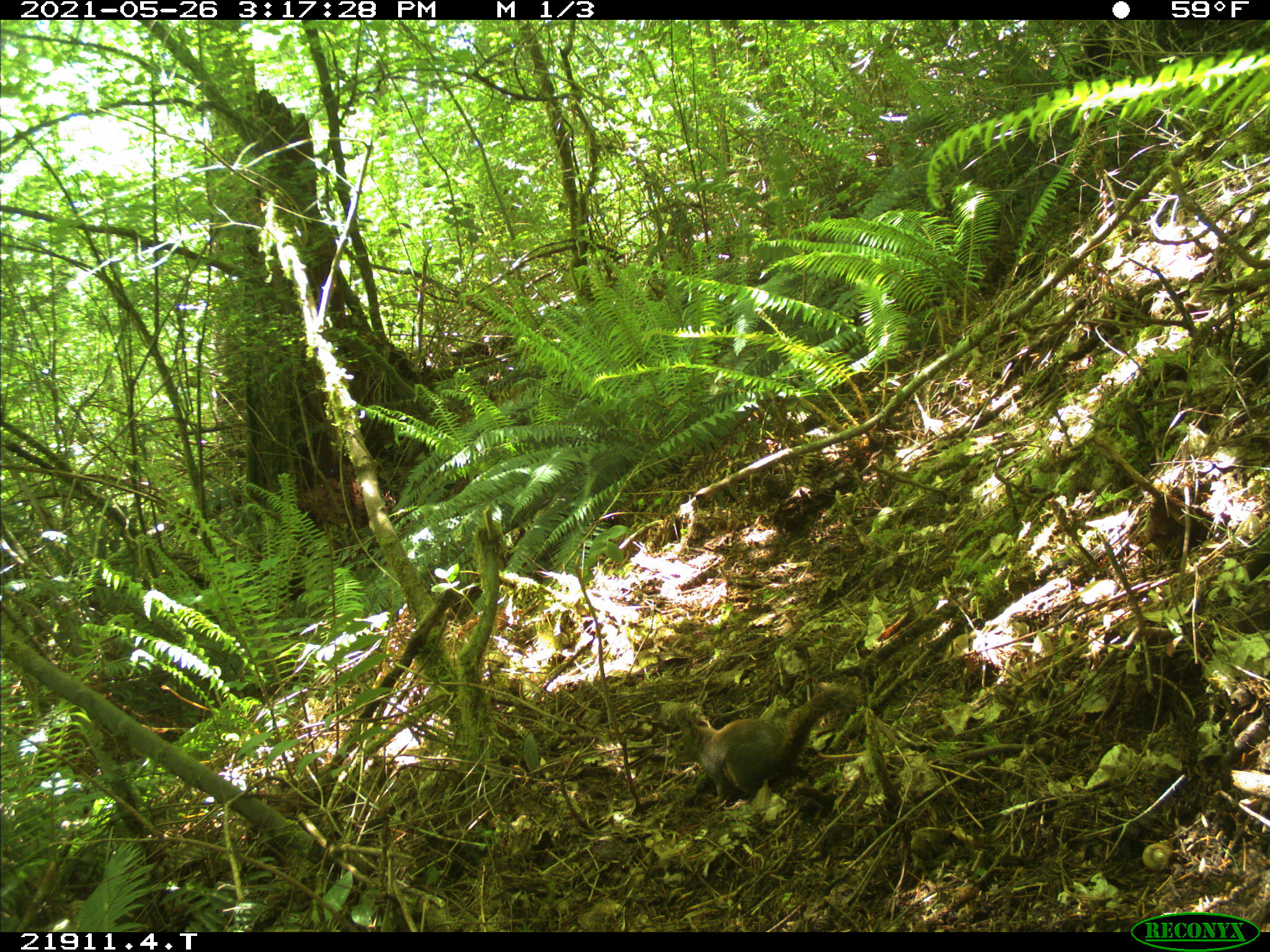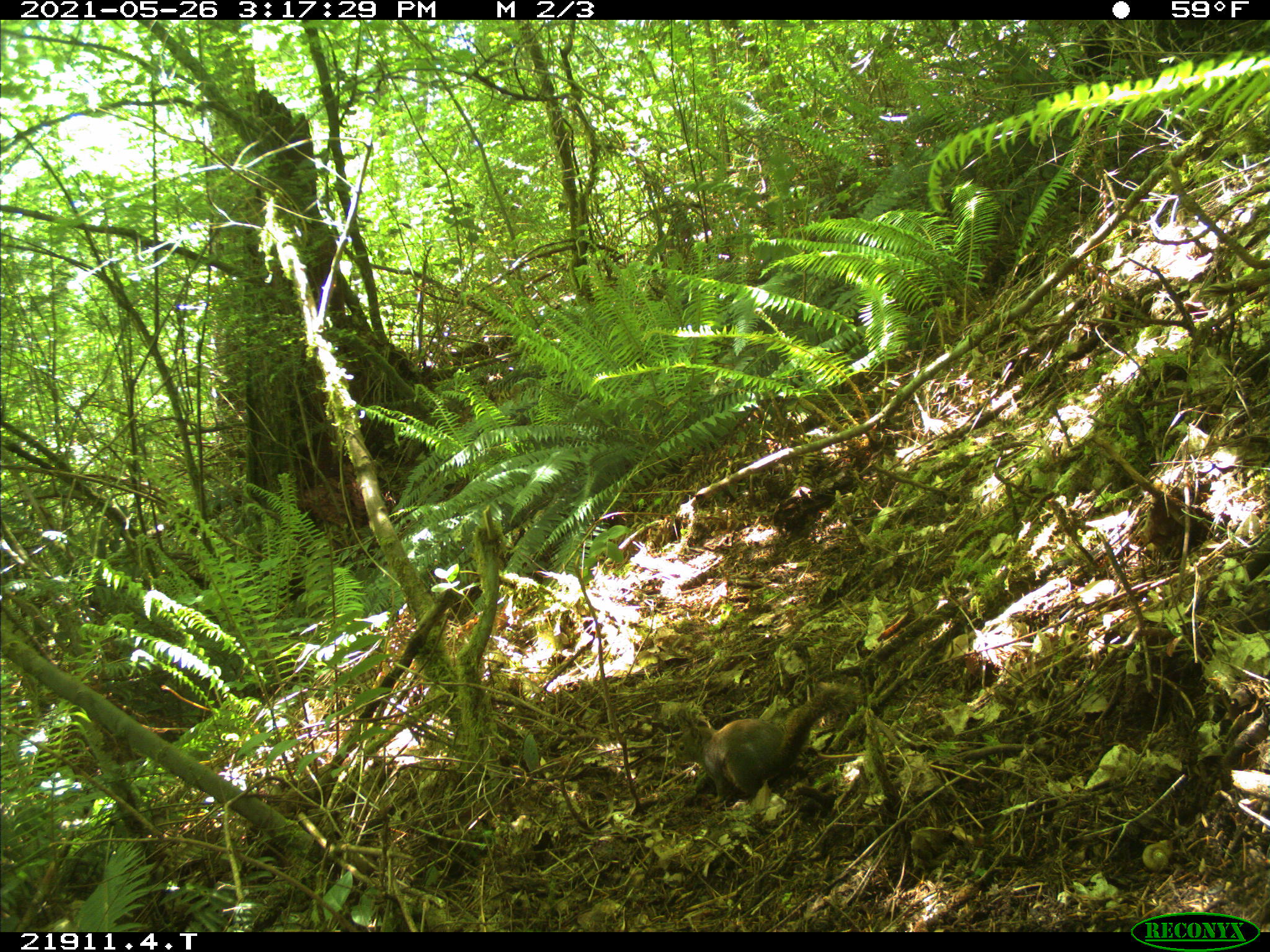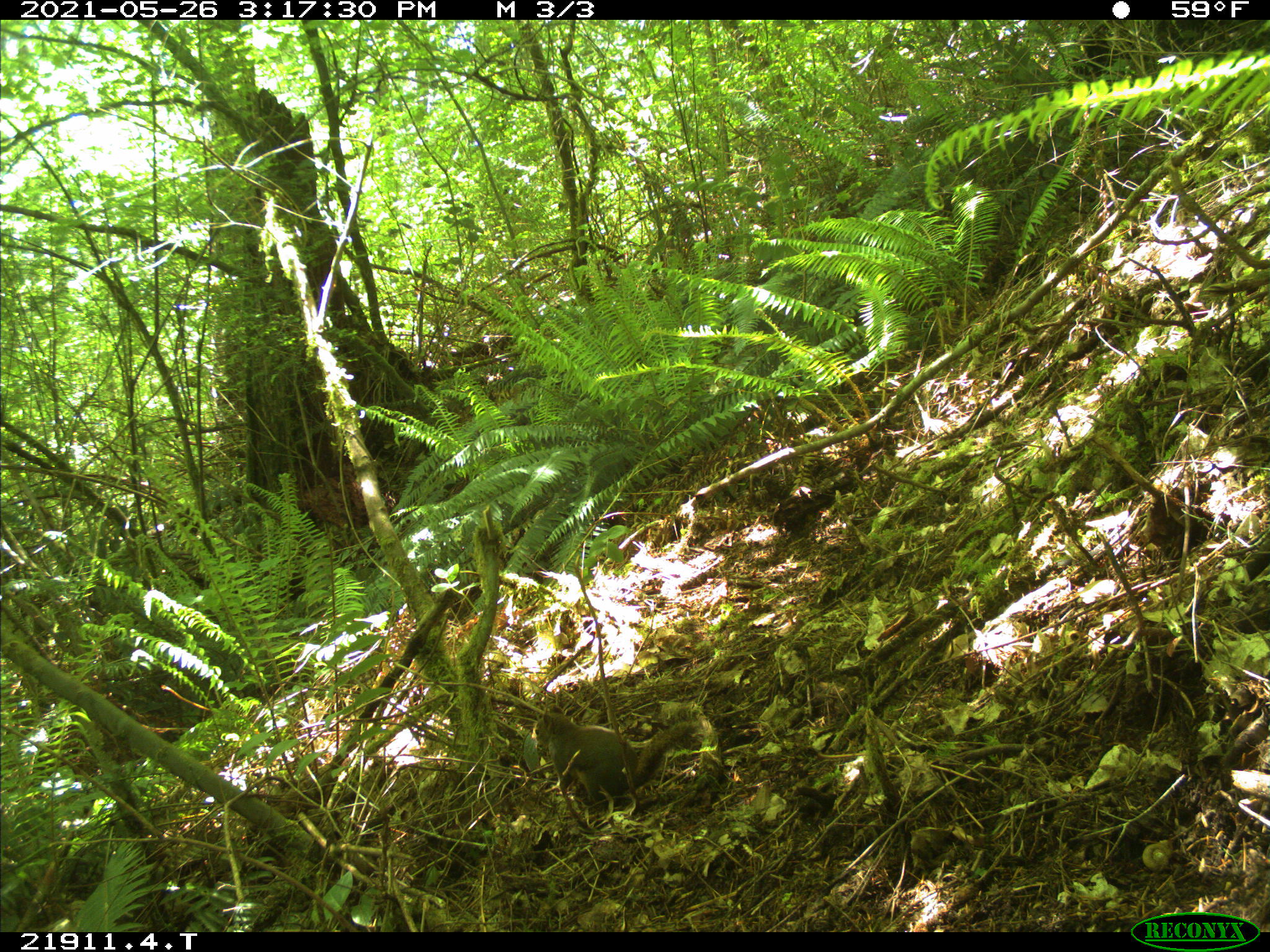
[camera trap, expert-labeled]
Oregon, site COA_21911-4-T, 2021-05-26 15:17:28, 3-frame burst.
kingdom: Animalia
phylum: Chordata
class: Mammalia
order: Rodentia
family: Sciuridae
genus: Tamiasciurus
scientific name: Tamiasciurus douglasii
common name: douglas squirrel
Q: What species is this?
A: Douglas squirrel (Tamiasciurus douglasii).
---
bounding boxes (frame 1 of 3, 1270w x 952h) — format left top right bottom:
douglas squirrel: 670 684 864 813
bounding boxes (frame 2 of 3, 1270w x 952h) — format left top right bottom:
douglas squirrel: 668 679 859 803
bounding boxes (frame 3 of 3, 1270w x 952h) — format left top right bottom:
douglas squirrel: 526 702 710 821